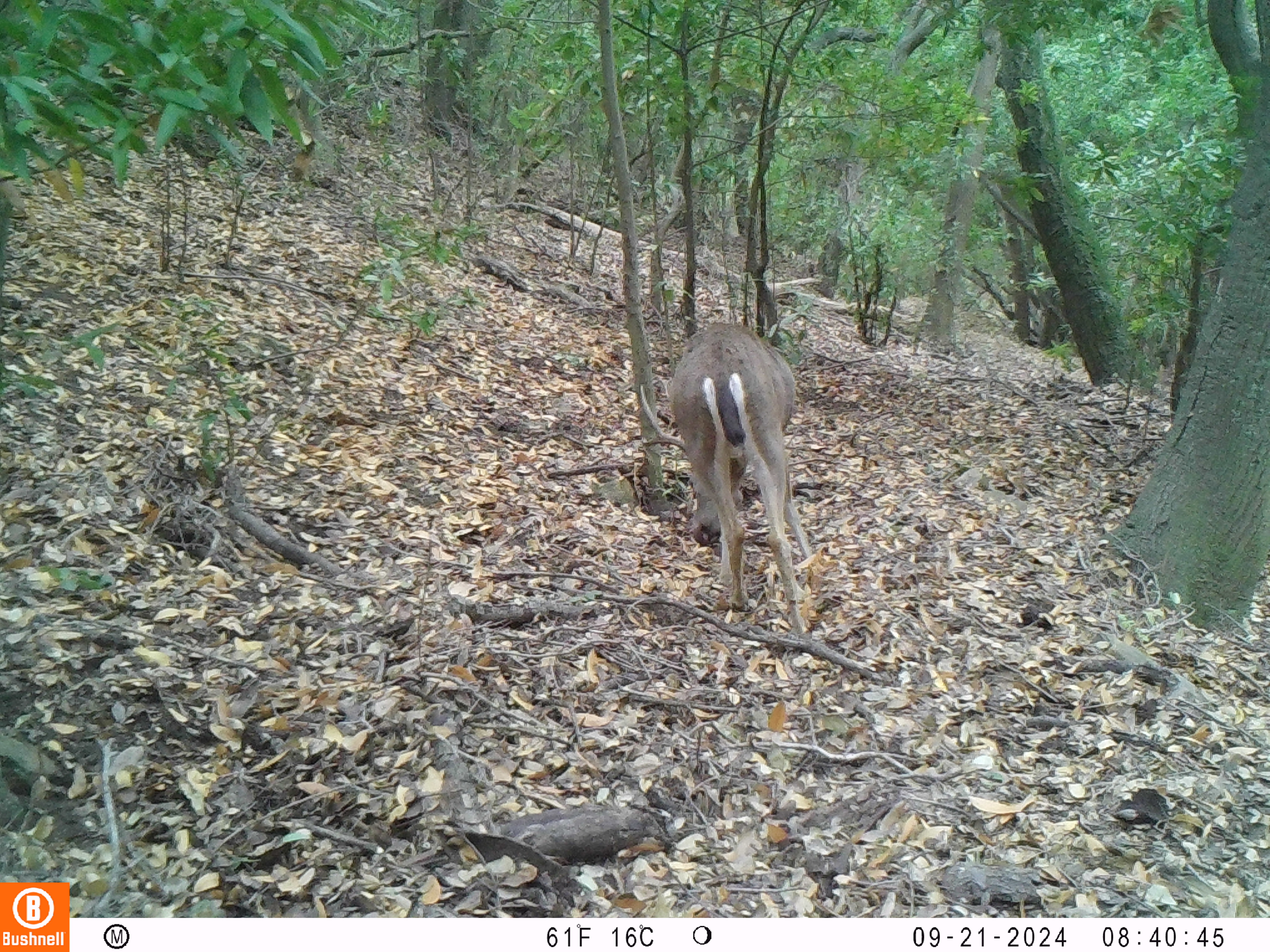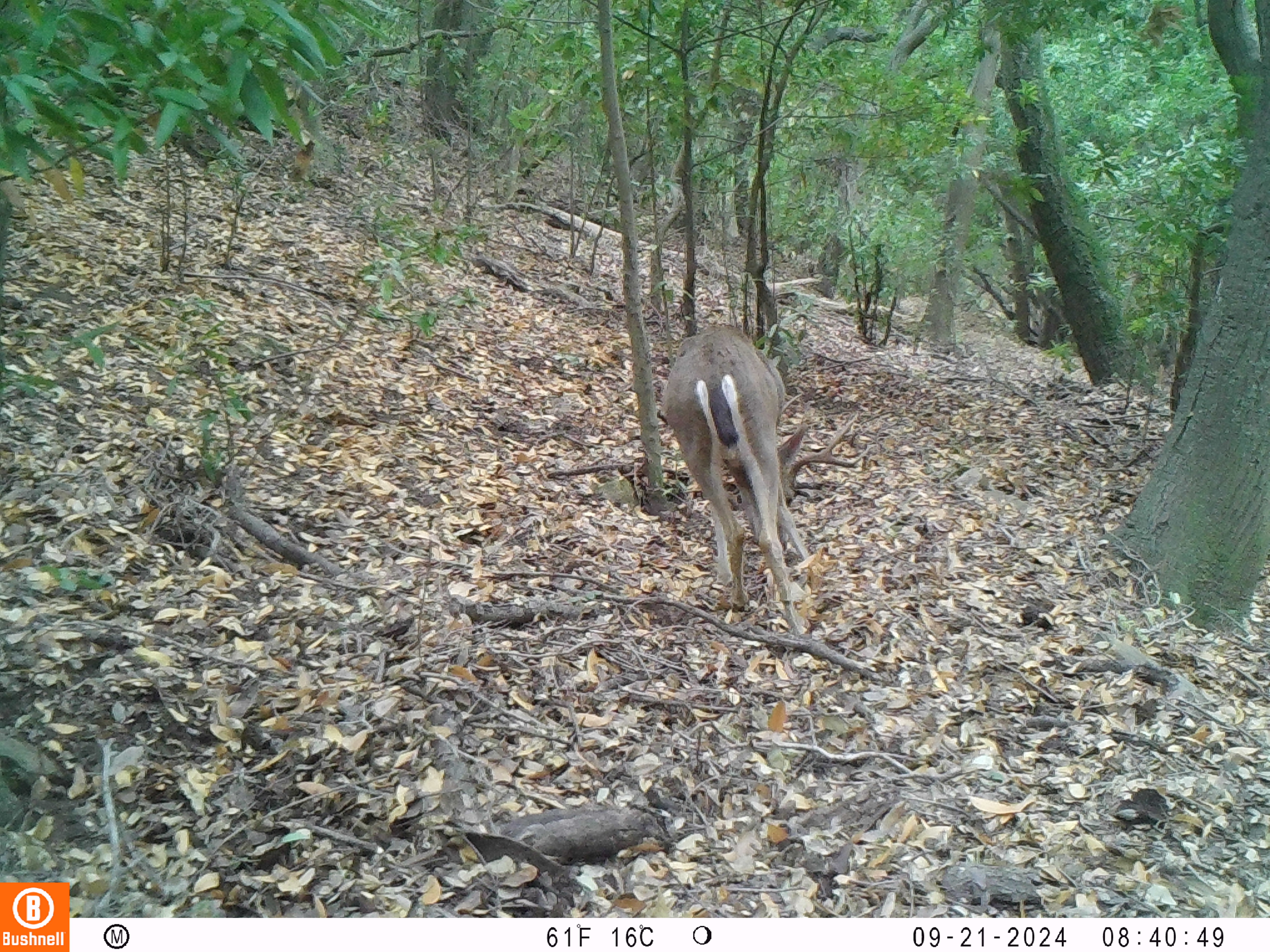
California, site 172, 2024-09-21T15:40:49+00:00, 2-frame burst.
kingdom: Animalia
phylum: Chordata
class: Mammalia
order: Artiodactyla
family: Cervidae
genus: Odocoileus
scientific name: Odocoileus hemionus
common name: mule deer